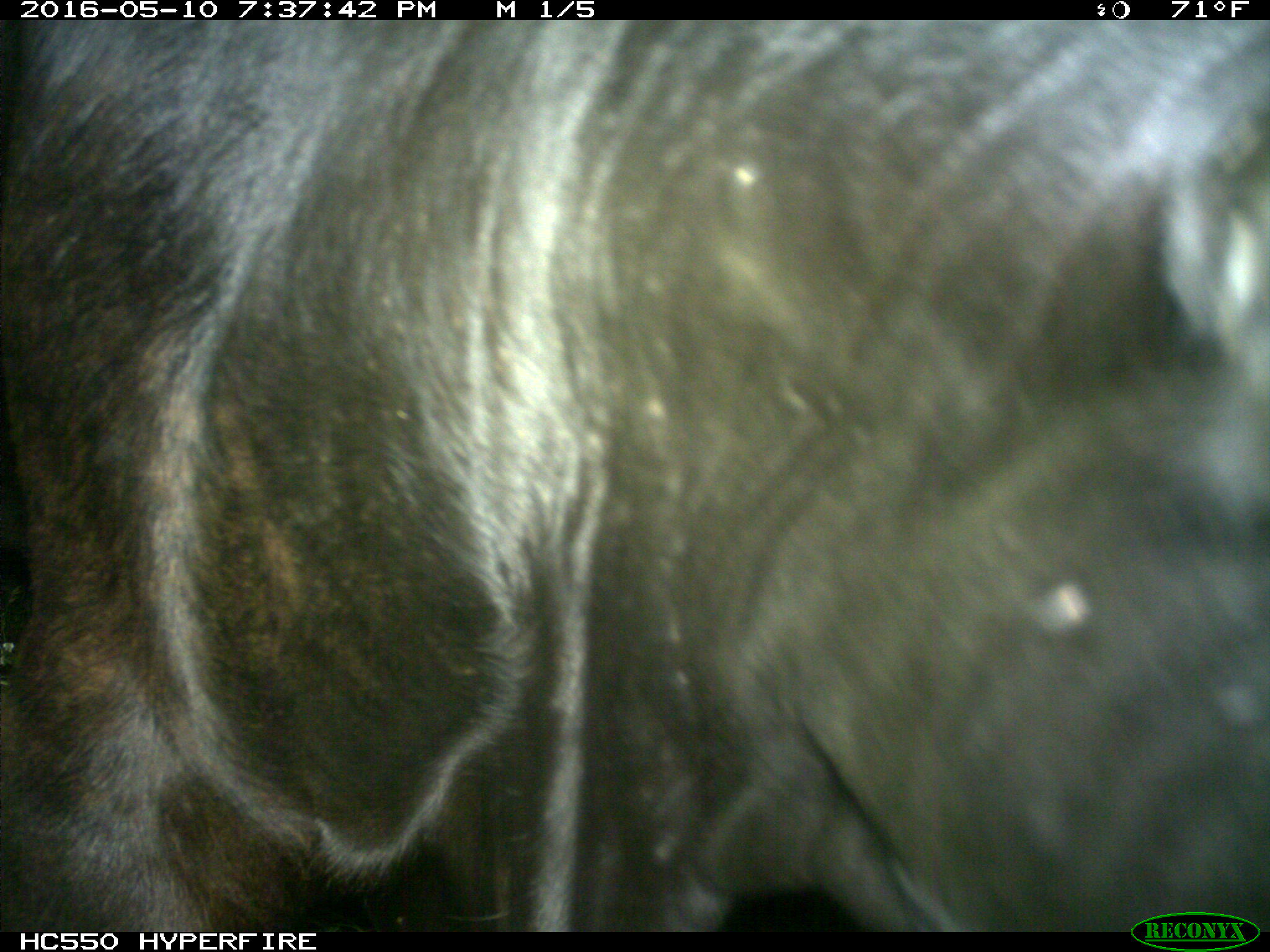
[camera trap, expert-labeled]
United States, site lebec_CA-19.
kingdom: Animalia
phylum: Chordata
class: Mammalia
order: Artiodactyla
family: Bovidae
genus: Bos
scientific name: Bos taurus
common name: domestic cow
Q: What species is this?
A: Bos taurus (domestic cow).